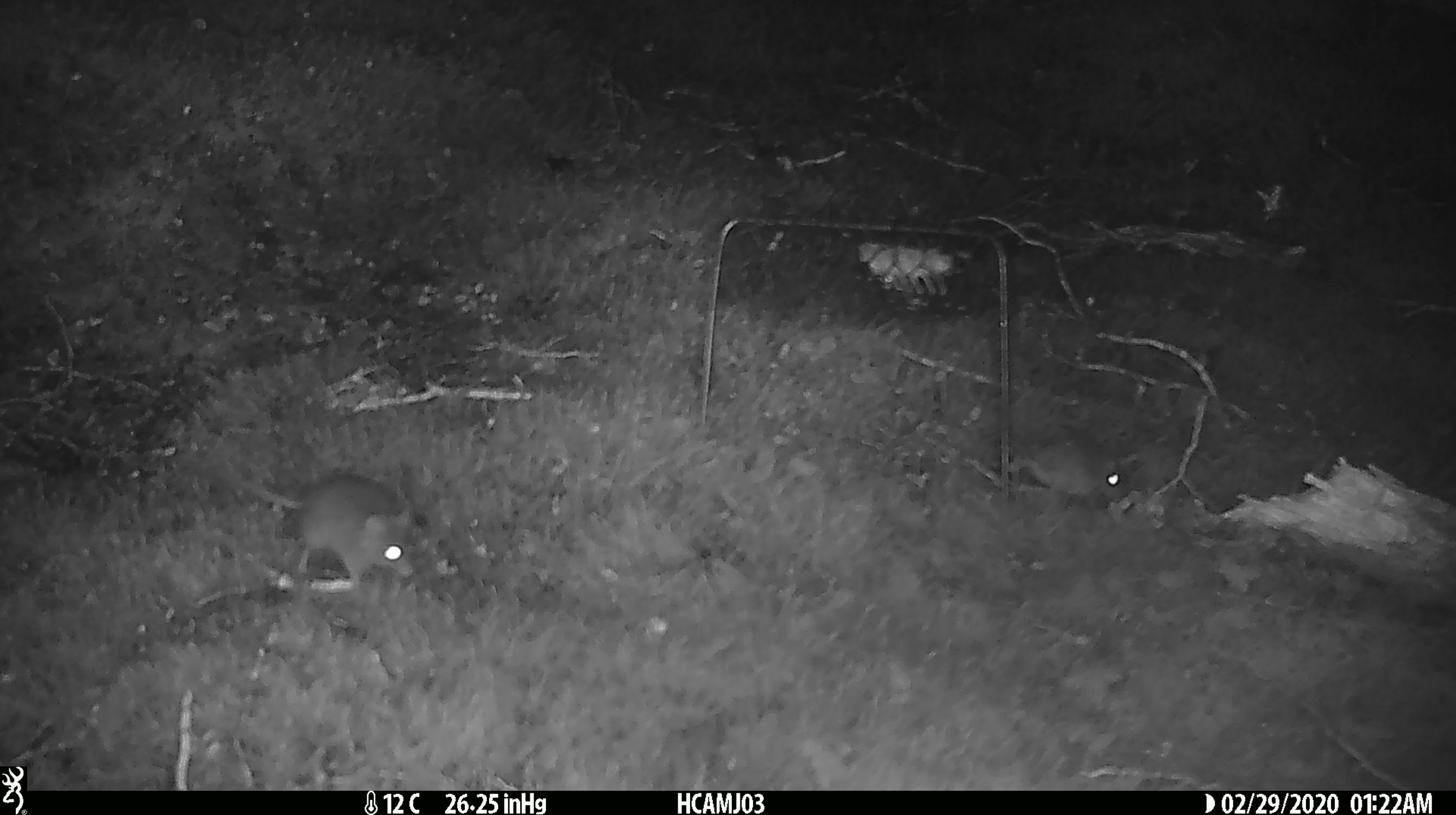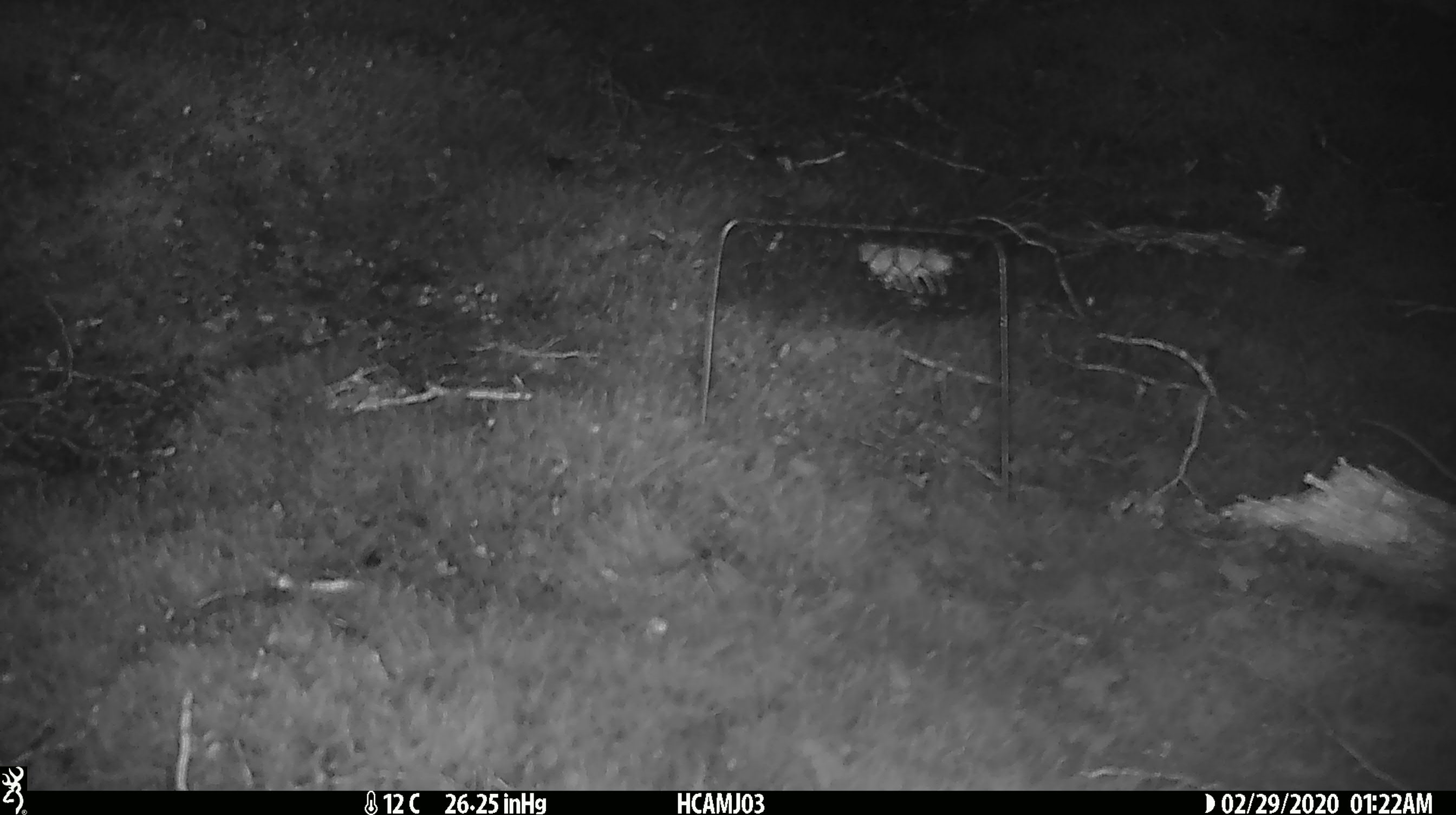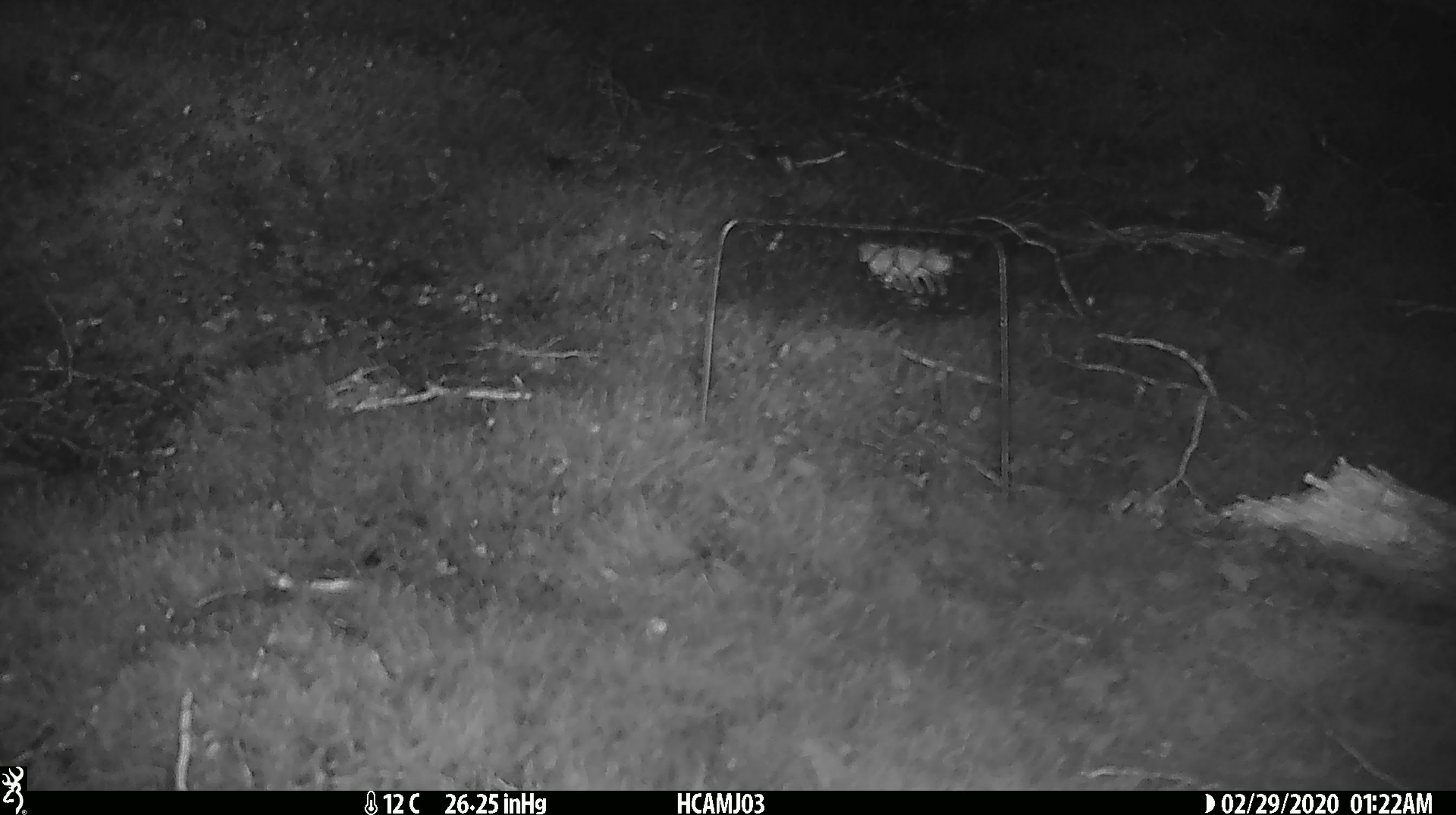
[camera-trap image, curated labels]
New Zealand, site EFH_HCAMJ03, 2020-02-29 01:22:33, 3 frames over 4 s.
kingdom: Animalia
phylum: Chordata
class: Mammalia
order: Rodentia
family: Muridae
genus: Mus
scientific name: Mus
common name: mouse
Mouse (Mus).